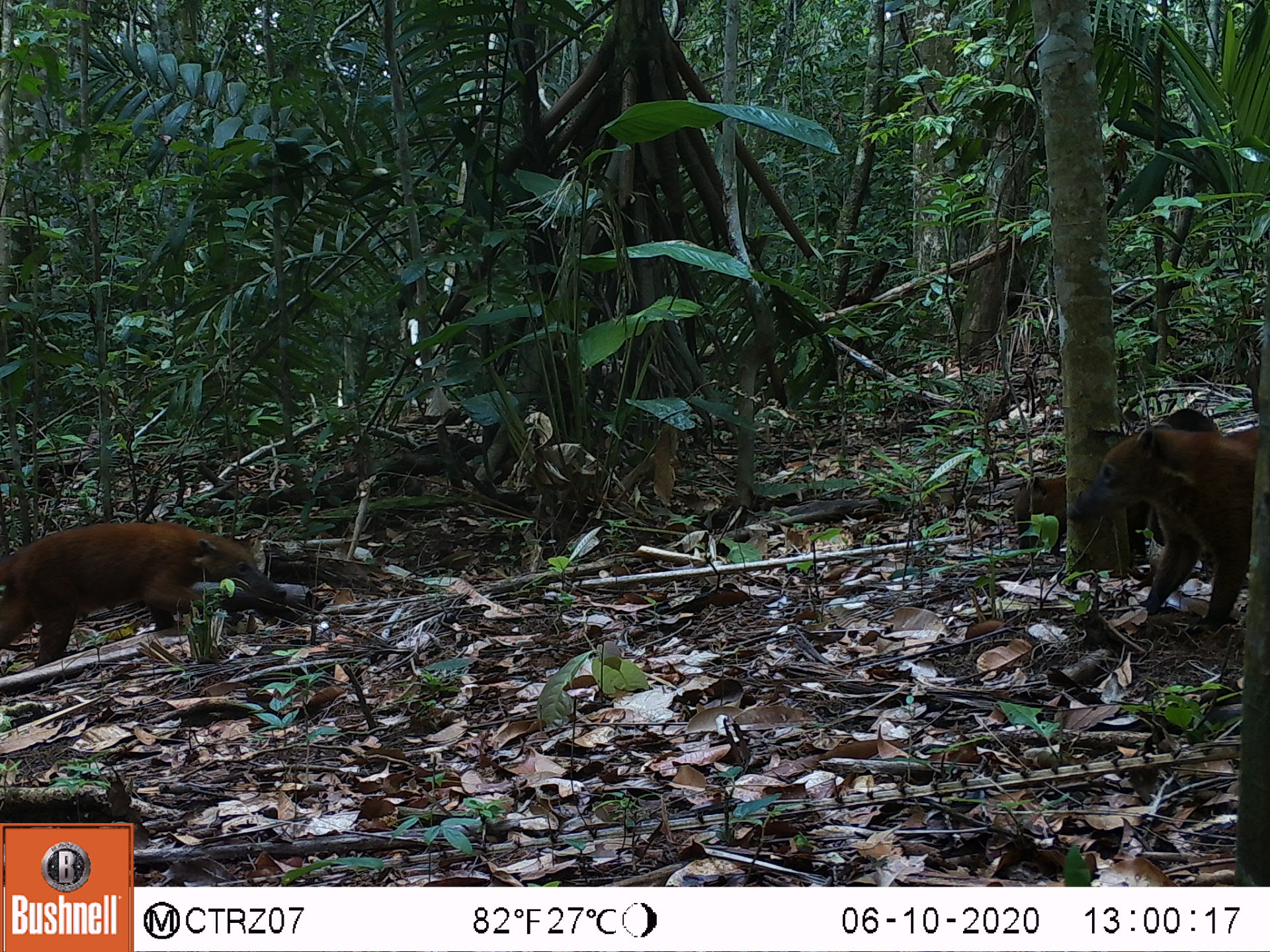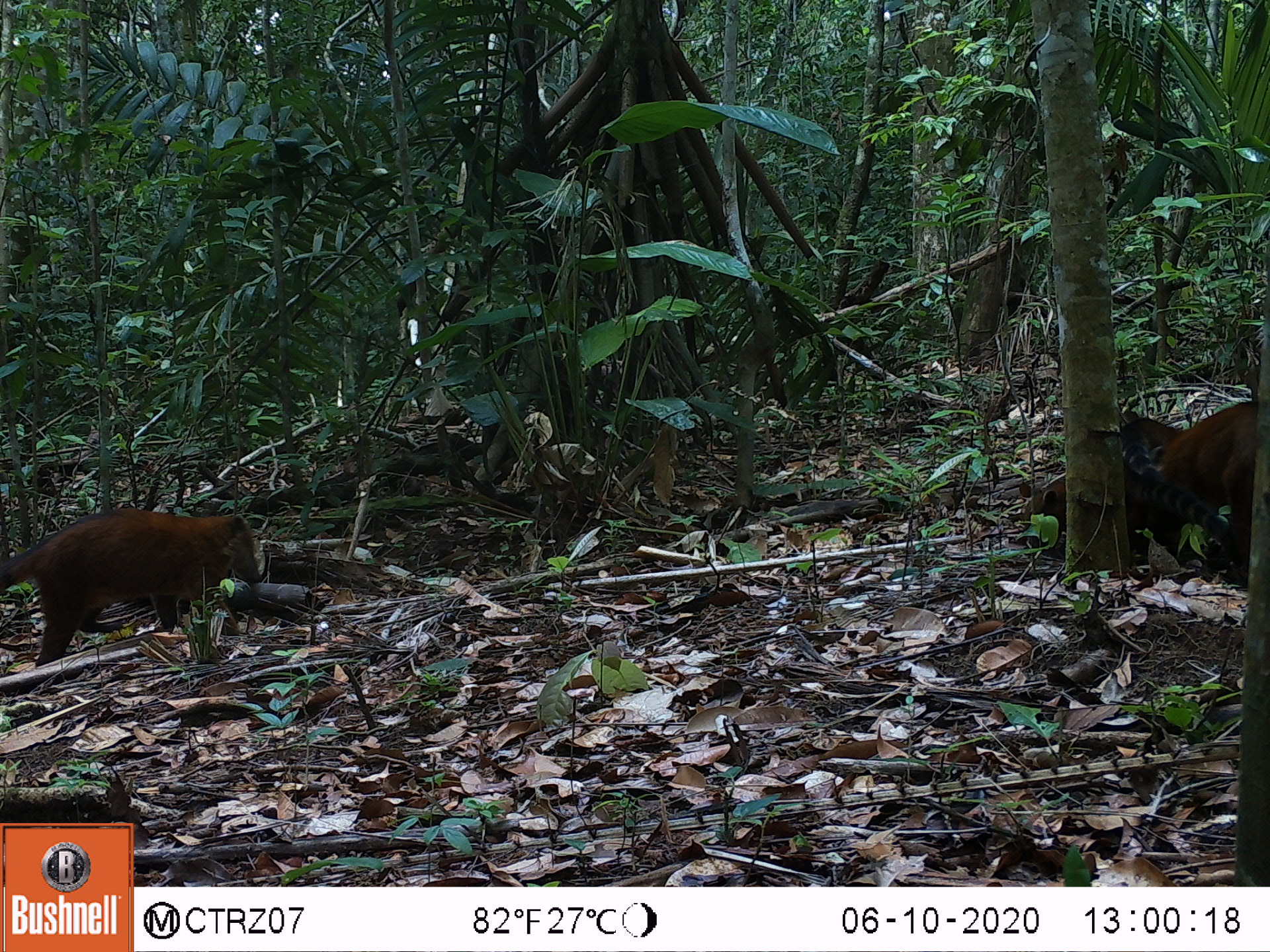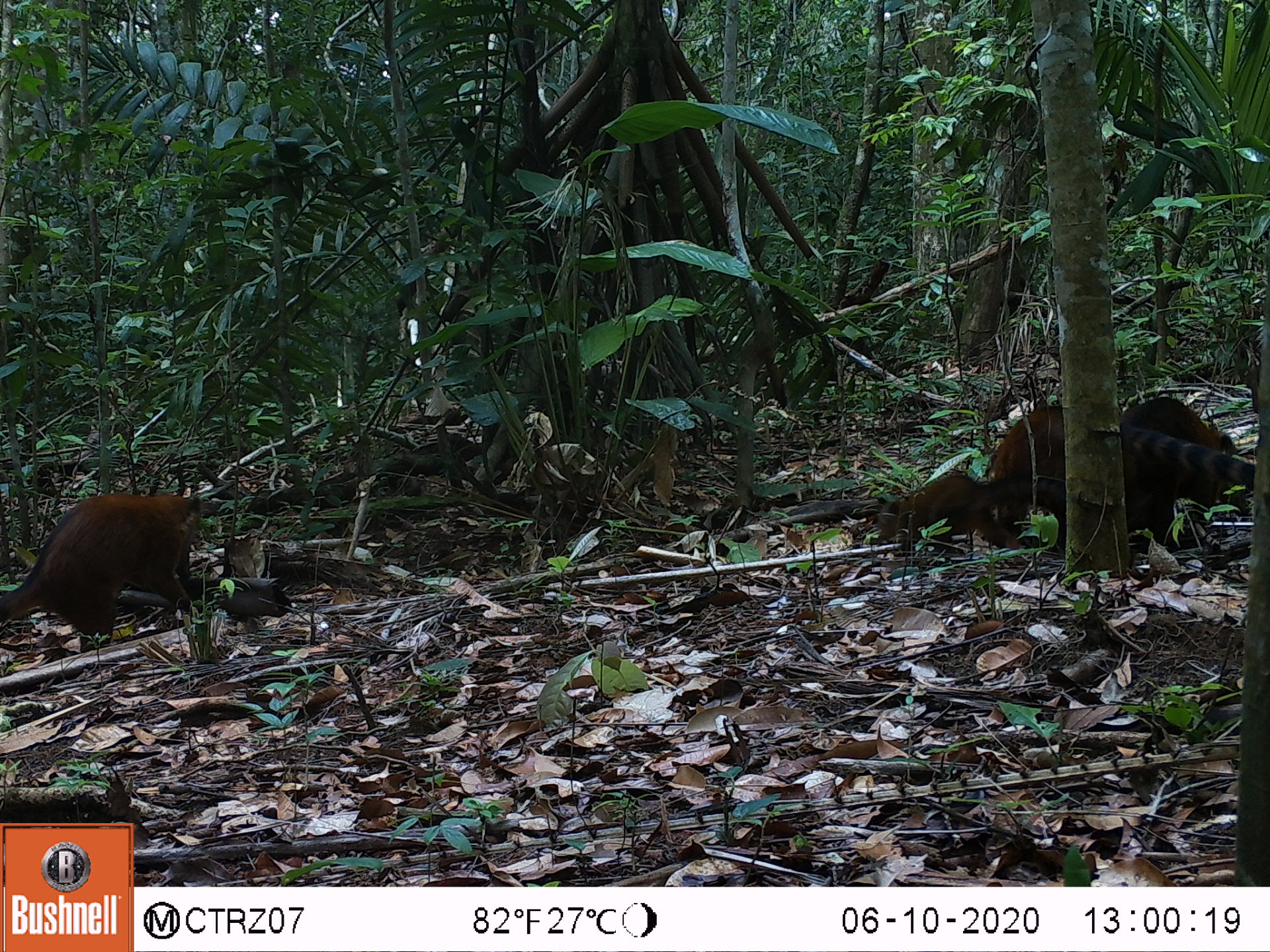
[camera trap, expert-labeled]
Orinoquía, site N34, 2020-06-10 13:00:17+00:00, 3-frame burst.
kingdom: Animalia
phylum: Chordata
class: Mammalia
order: Carnivora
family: Procyonidae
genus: Nasua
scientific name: Nasua nasua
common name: south american coati